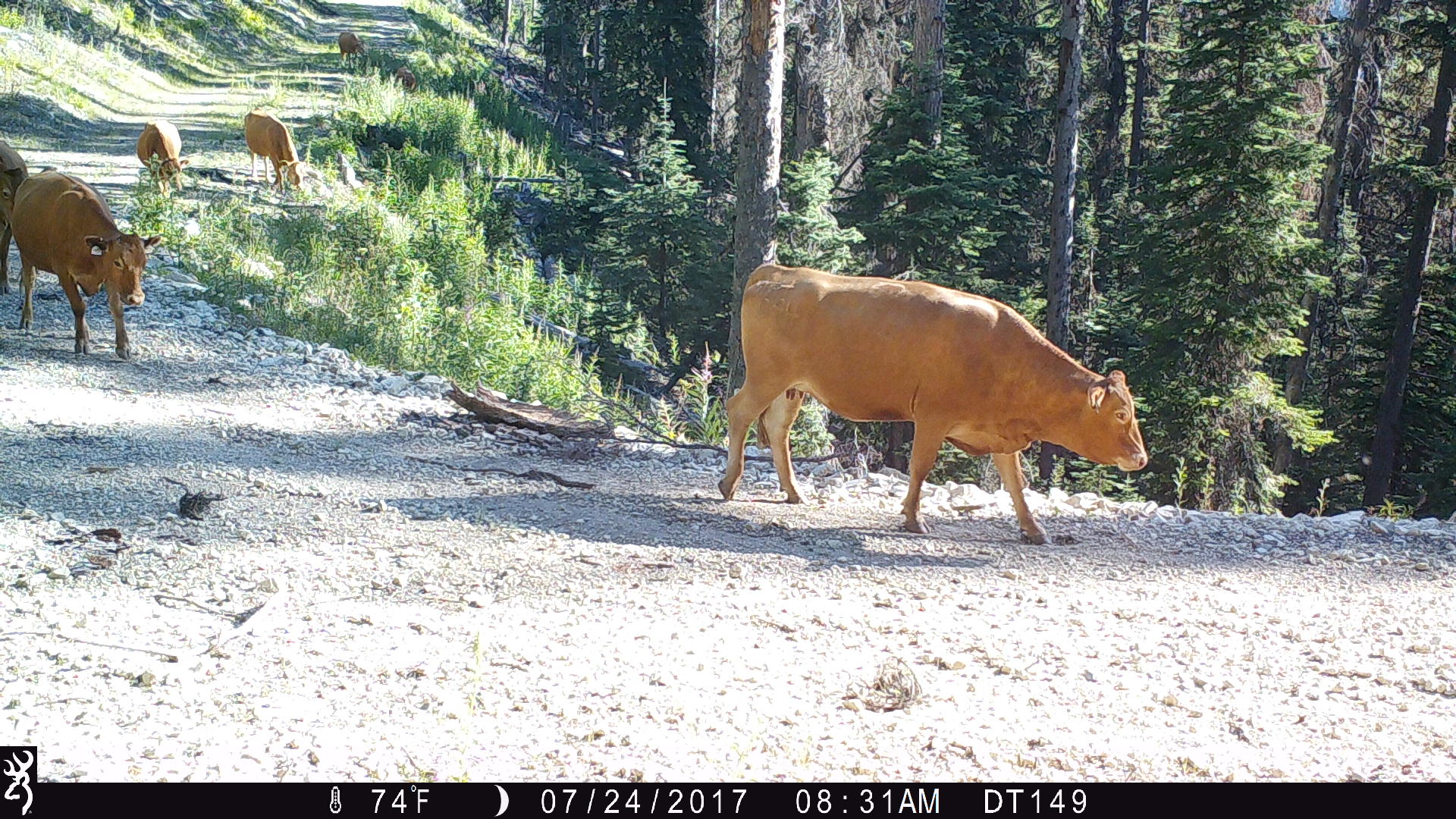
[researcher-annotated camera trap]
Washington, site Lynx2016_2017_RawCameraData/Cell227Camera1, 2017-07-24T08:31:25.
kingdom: Animalia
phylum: Chordata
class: Mammalia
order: Artiodactyla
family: Bovidae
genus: Bos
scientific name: Bos taurus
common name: domestic cattle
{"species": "domestic cattle (Bos taurus)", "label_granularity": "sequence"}